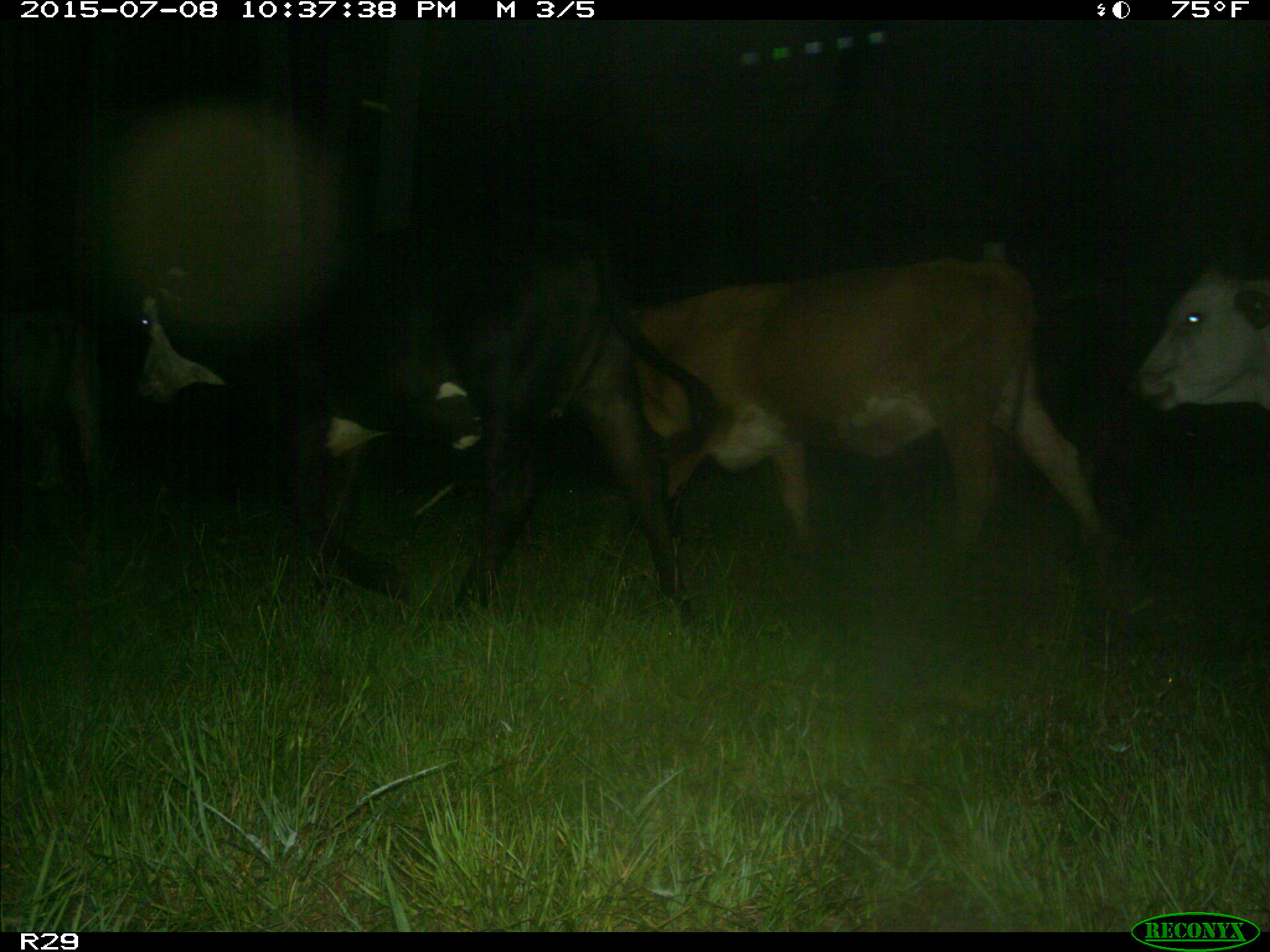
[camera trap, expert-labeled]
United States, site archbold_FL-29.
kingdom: Animalia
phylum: Chordata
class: Mammalia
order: Artiodactyla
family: Bovidae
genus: Bos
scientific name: Bos taurus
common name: domestic cow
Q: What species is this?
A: Bos taurus (domestic cow).